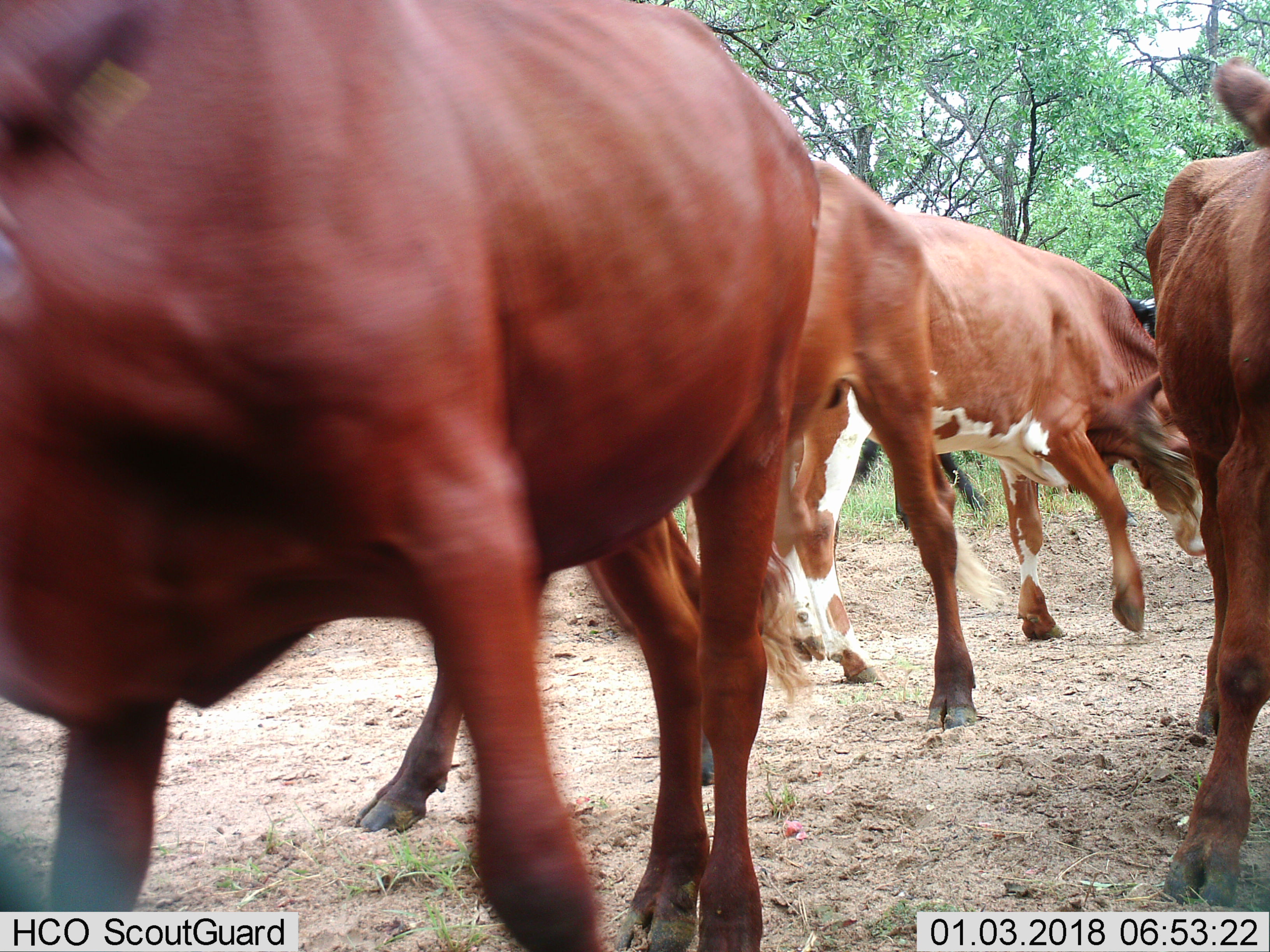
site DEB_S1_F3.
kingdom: Animalia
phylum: Chordata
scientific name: Vertebrata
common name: domestic animal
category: domesticanimal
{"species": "domesticanimal (domestic animal) (Vertebrata)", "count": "4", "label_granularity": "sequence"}